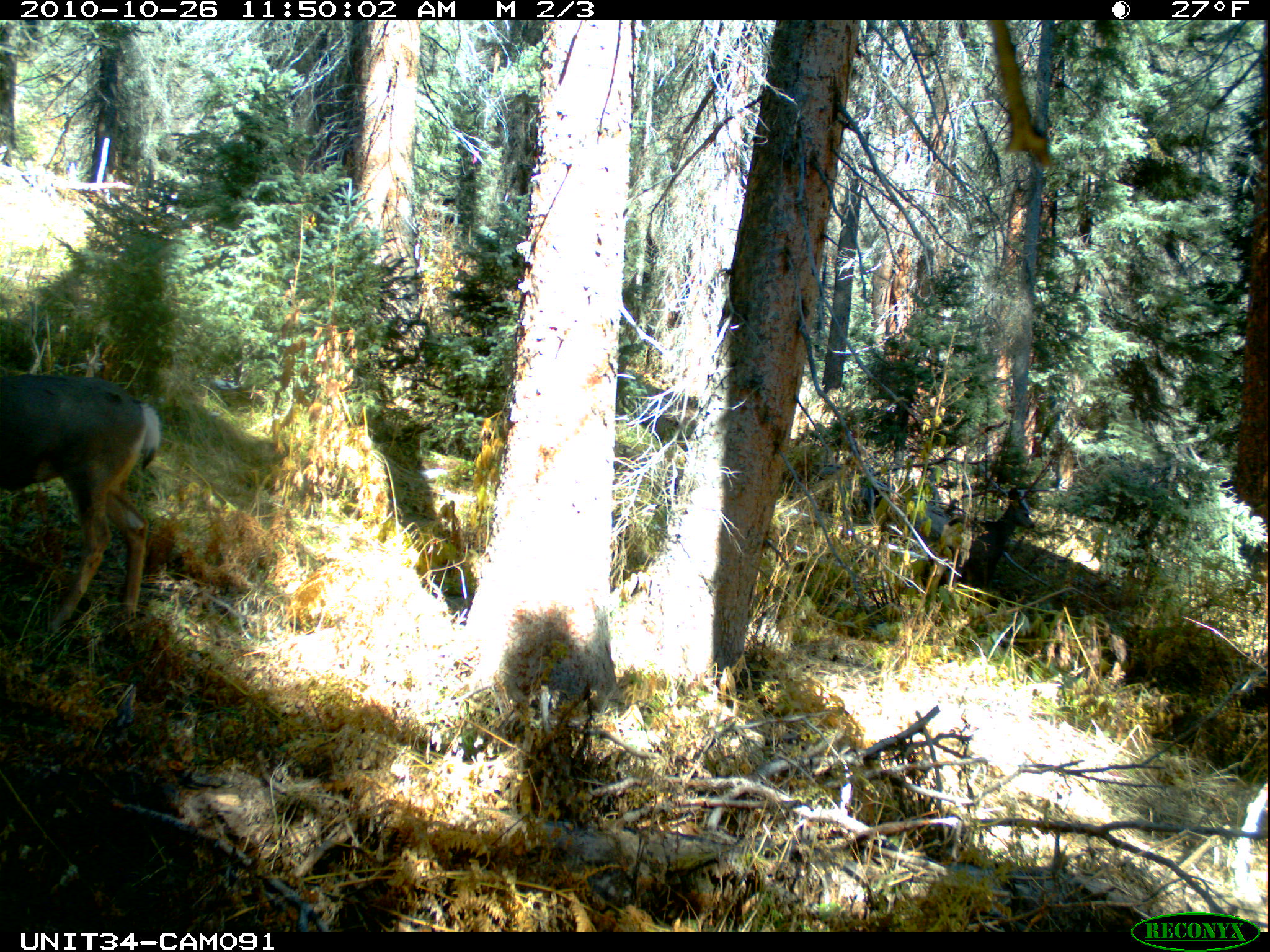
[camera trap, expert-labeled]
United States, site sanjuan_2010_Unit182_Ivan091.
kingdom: Animalia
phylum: Chordata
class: Mammalia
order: Artiodactyla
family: Cervidae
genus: Odocoileus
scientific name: Odocoileus hemionus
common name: mule deer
Odocoileus hemionus (mule deer).